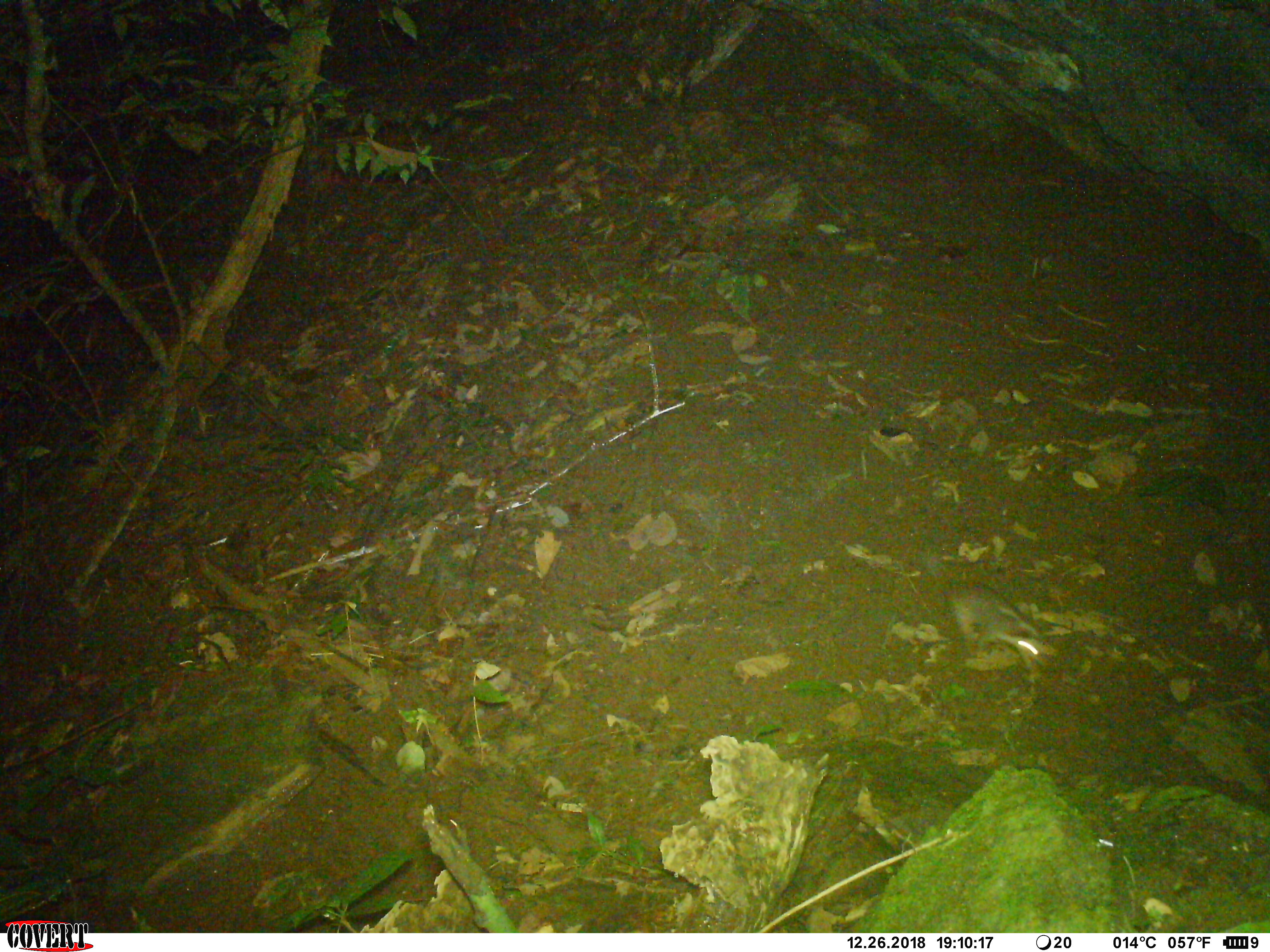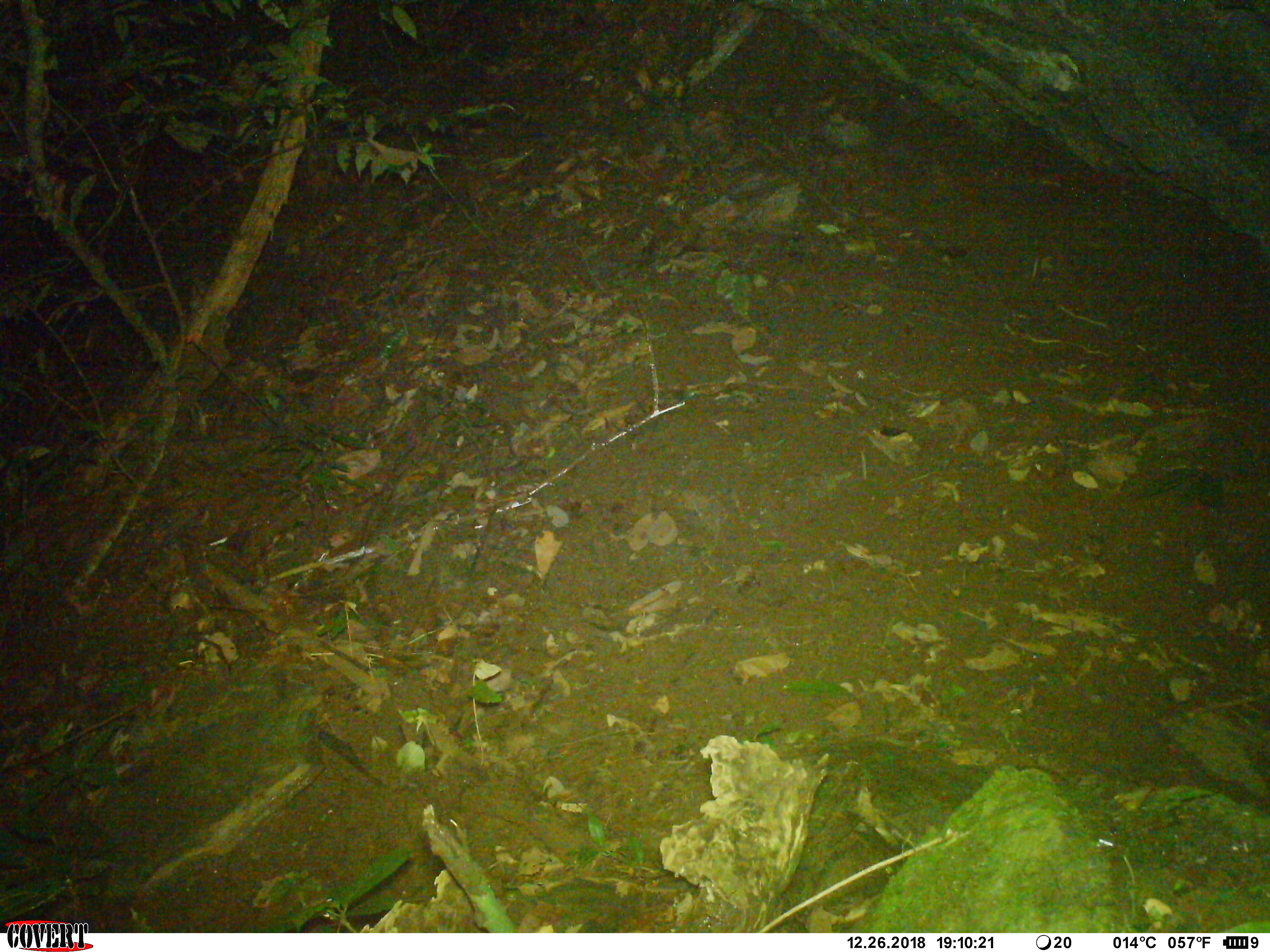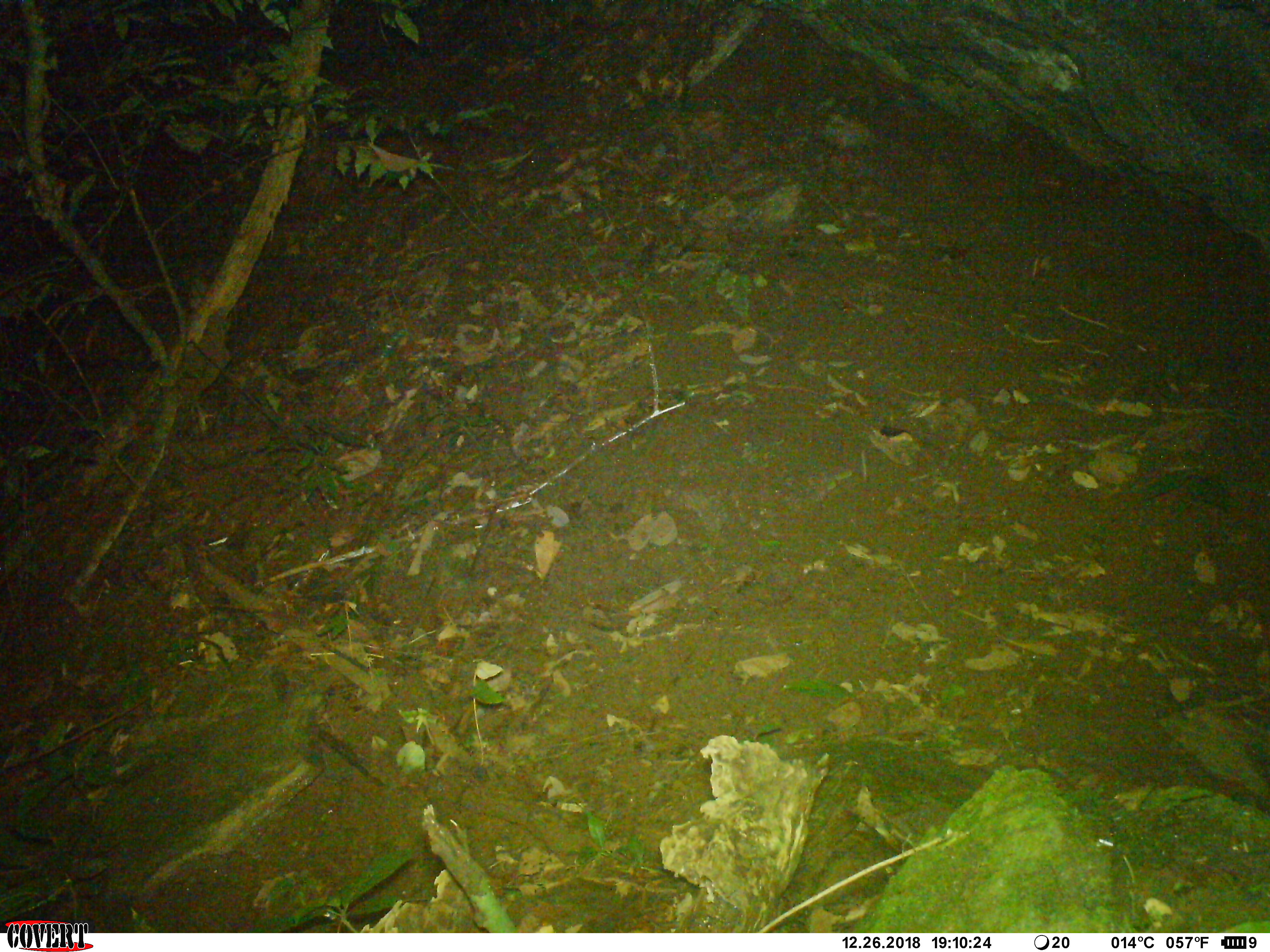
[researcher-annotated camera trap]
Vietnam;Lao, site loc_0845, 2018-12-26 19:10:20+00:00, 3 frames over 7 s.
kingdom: Animalia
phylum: Chordata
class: Mammalia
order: Carnivora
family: Mustelidae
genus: Melogale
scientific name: Melogale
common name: ferret badger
Ferret badger (Melogale). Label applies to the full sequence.